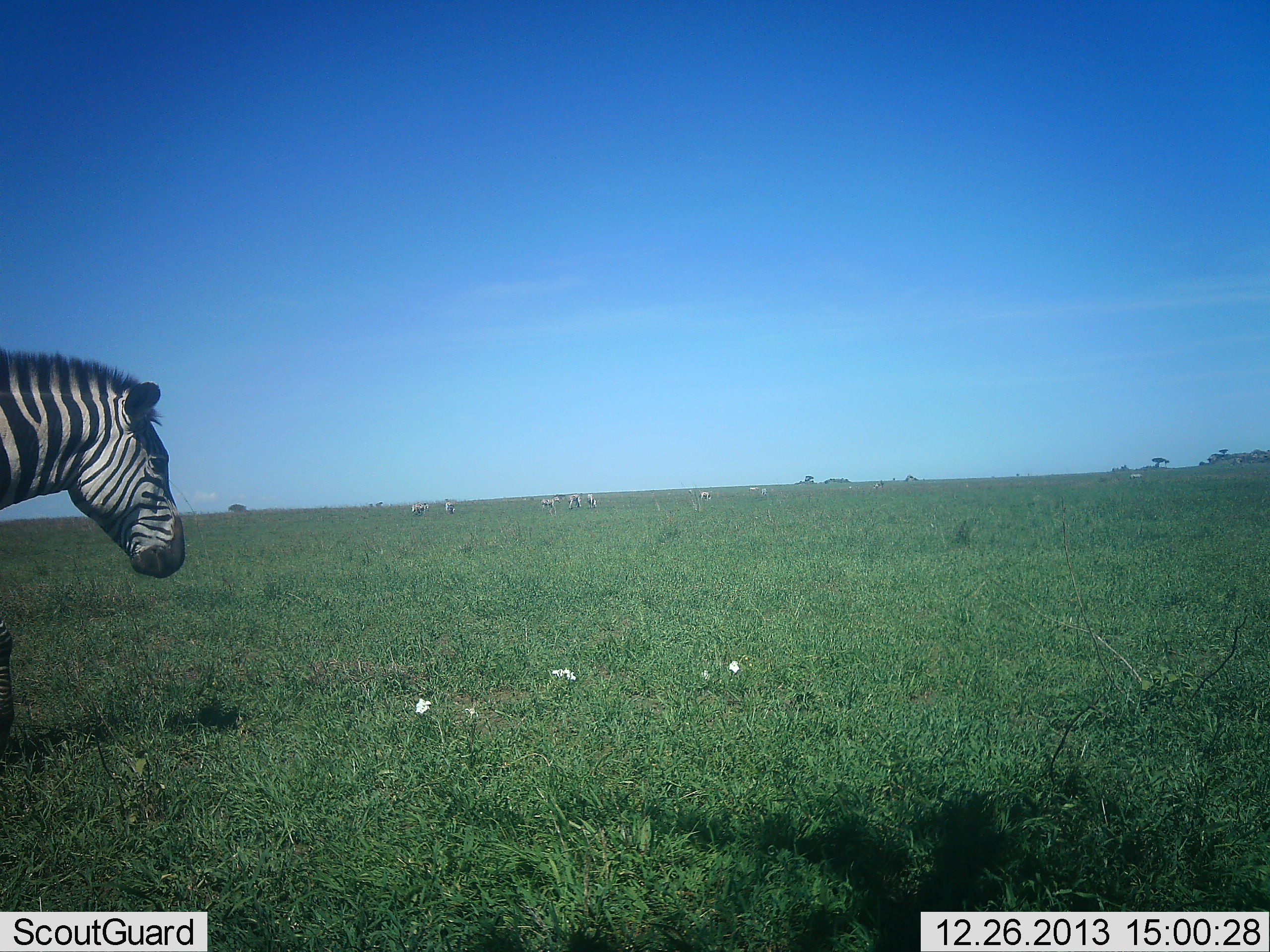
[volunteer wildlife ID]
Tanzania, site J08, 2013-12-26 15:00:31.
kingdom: Animalia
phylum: Chordata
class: Mammalia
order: Perissodactyla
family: Equidae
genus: Equus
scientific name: Equus quagga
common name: plains zebra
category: zebra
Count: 1.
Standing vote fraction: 70%.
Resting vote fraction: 0%.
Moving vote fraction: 40%.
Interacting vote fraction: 0%.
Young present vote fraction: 0%.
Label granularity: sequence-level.